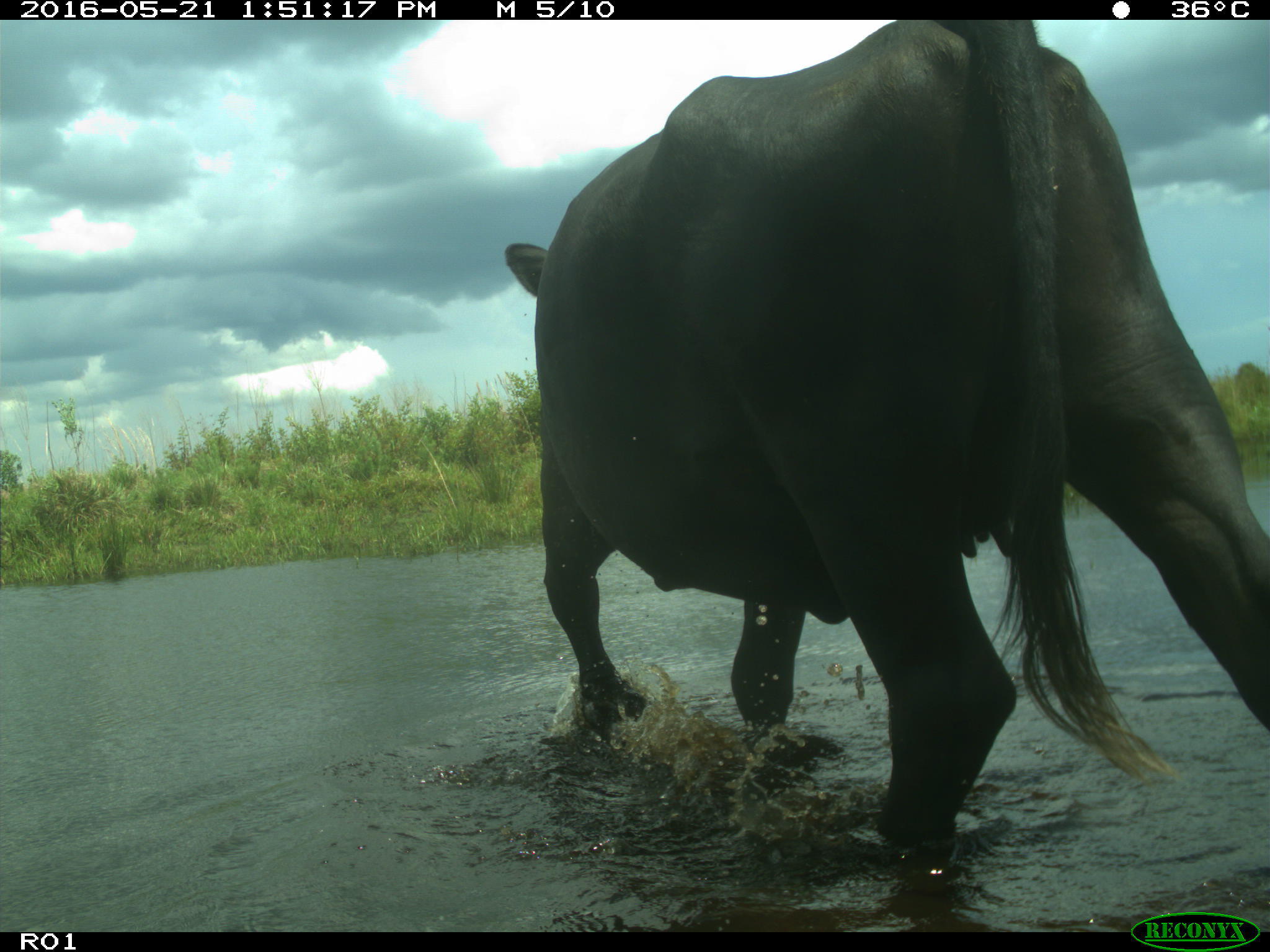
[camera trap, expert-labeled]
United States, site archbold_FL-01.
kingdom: Animalia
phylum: Chordata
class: Mammalia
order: Artiodactyla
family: Bovidae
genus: Bos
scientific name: Bos taurus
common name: domestic cow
Bos taurus (domestic cow).